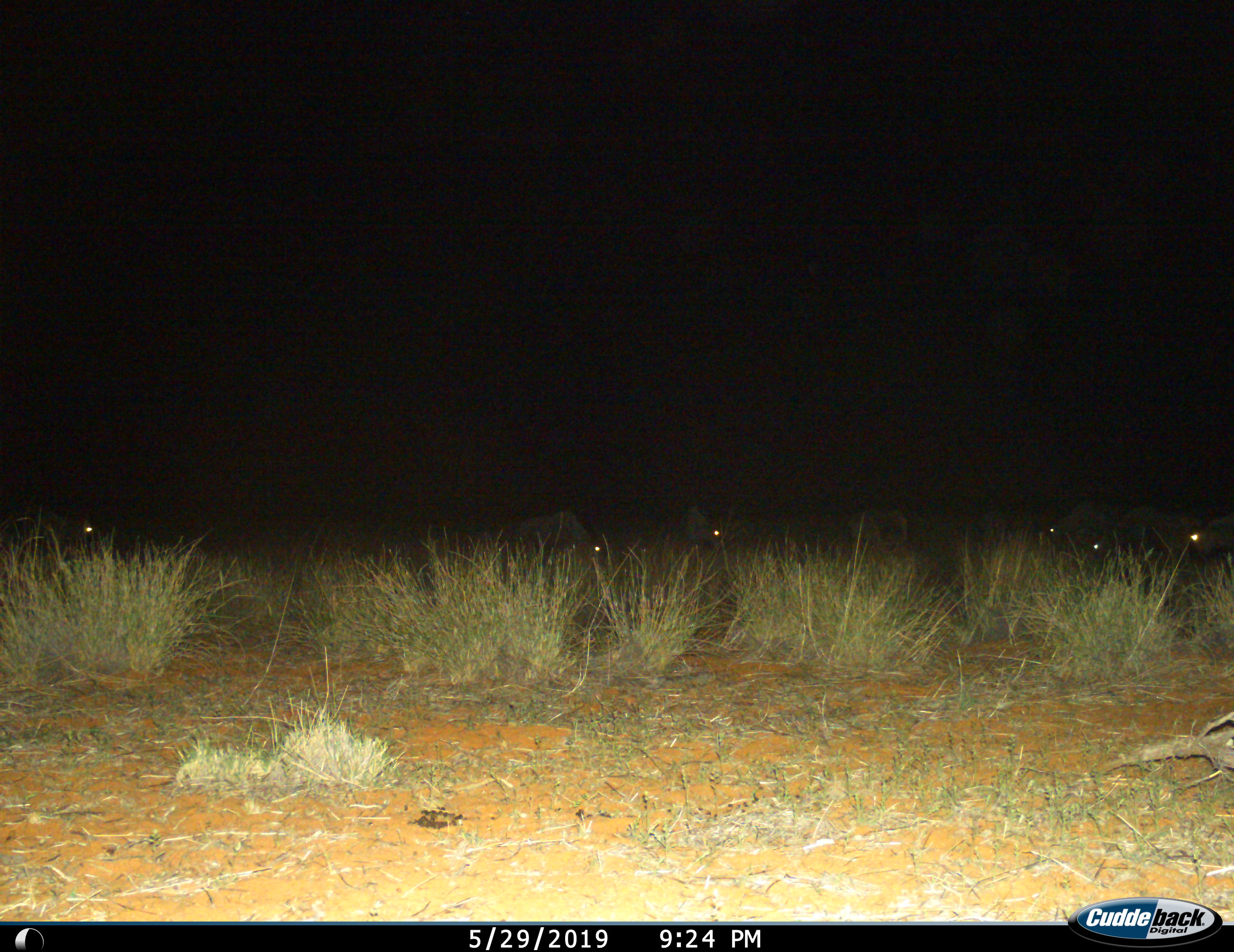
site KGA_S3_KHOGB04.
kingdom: Animalia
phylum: Chordata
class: Mammalia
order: Artiodactyla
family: Bovidae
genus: Connochaetes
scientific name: Connochaetes taurinus taurinus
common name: blue wildebeest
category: wildebeestblue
Wildebeestblue (blue wildebeest) (Connochaetes taurinus taurinus), count 7. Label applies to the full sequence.